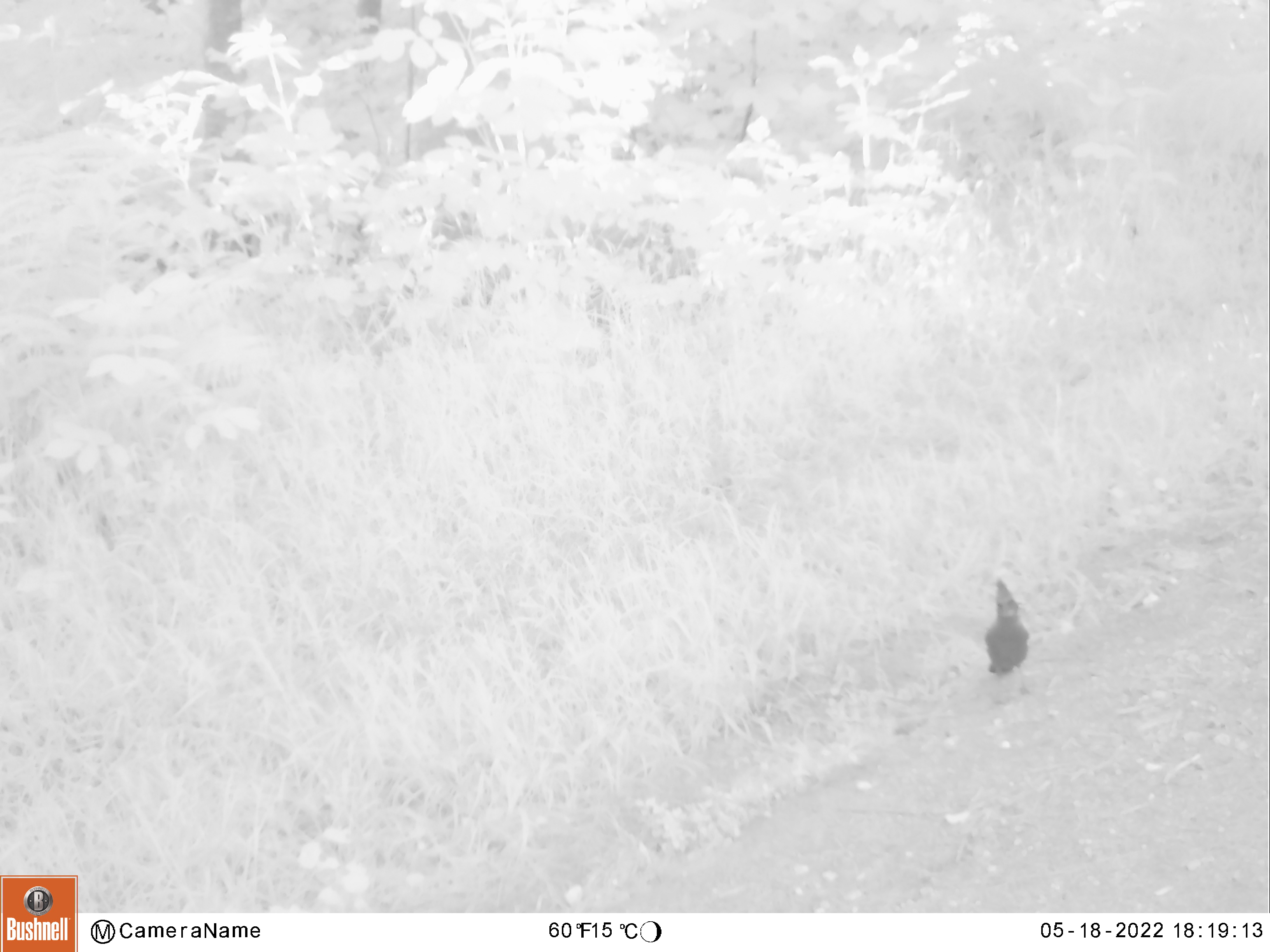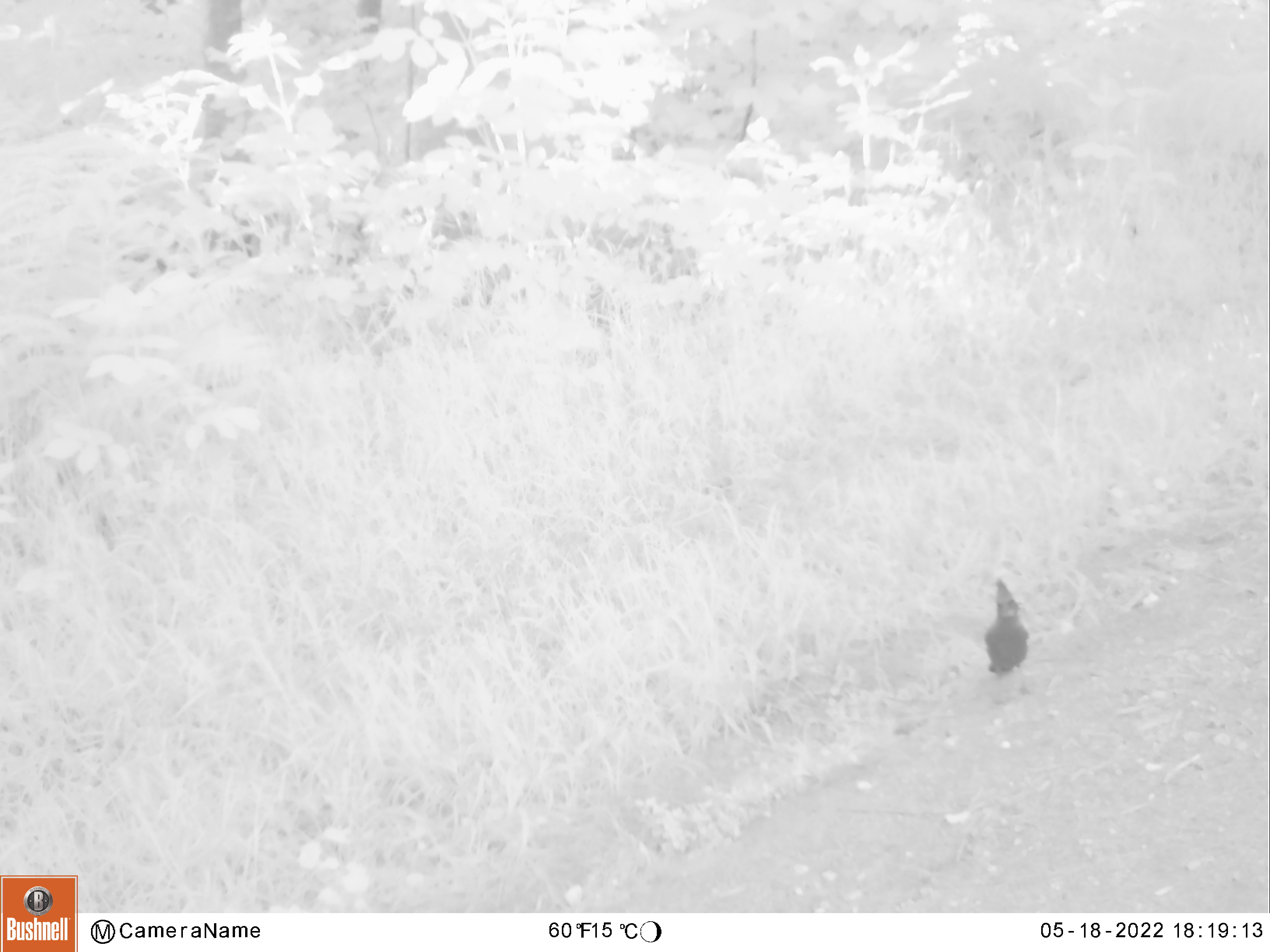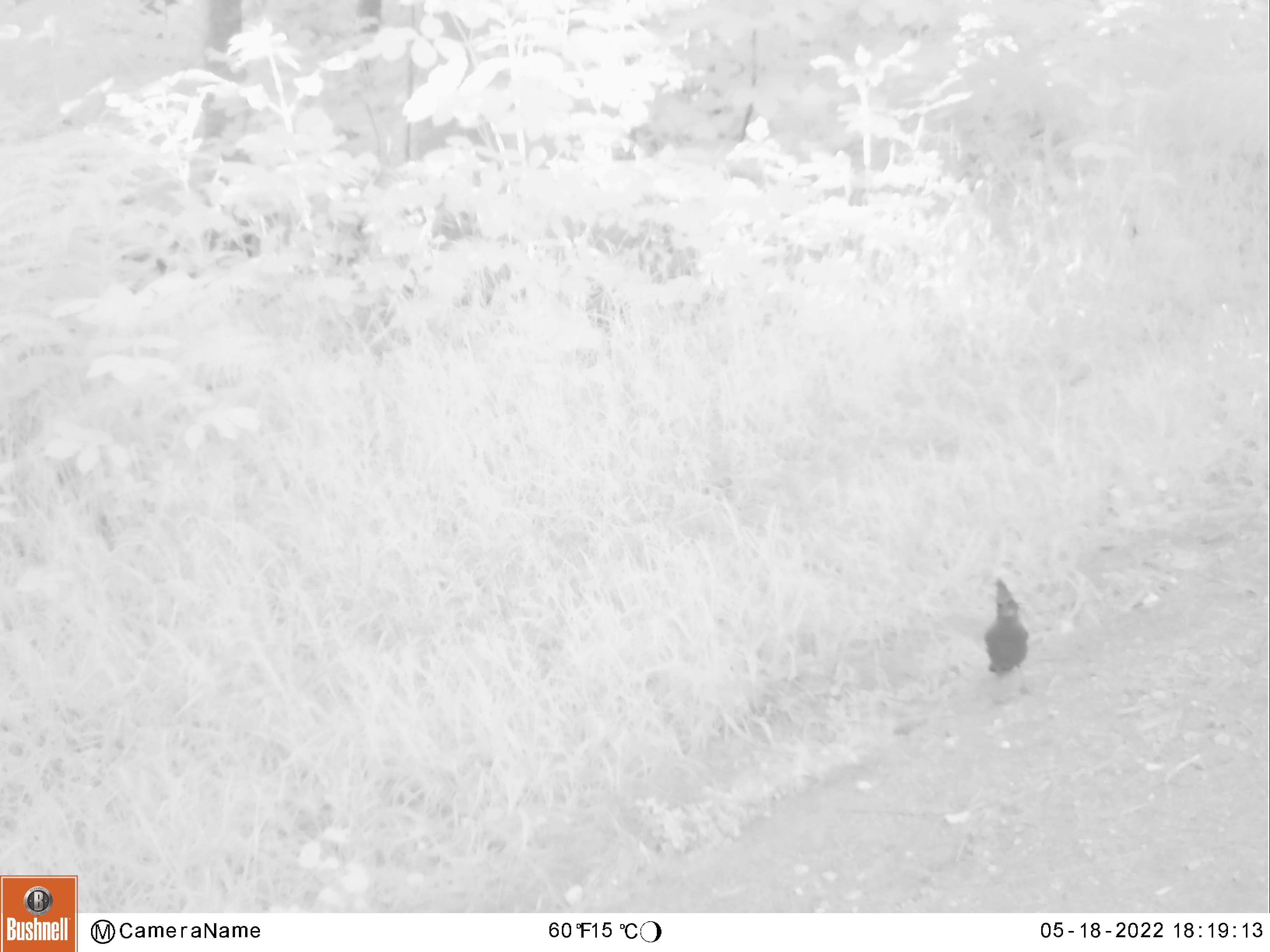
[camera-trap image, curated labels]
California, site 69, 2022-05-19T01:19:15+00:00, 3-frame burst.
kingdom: Animalia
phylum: Chordata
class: Aves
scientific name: Aves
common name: bird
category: unknown bird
Unknown bird (bird) (Aves).